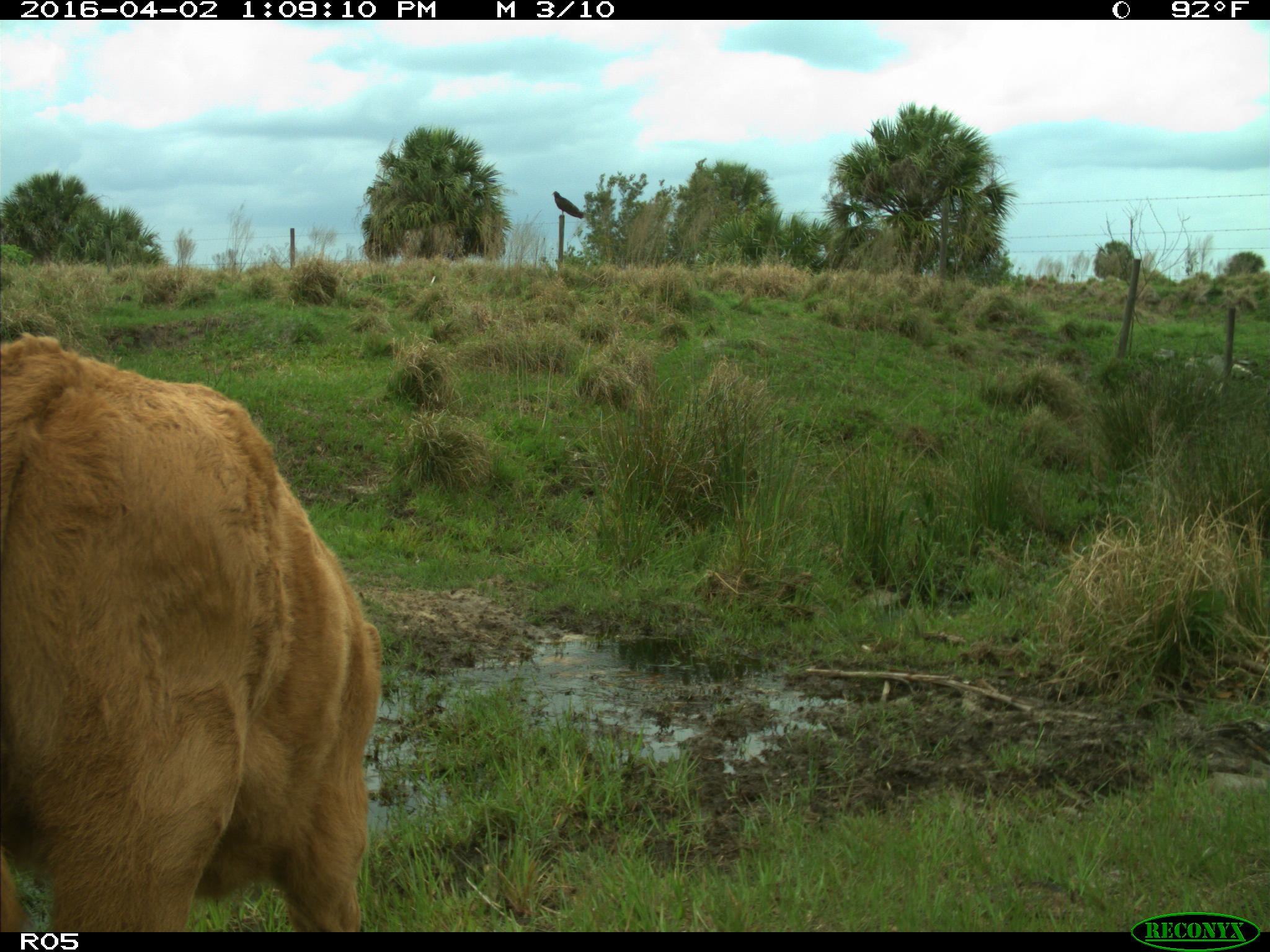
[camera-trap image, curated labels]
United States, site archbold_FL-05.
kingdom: Animalia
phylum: Chordata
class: Mammalia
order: Artiodactyla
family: Bovidae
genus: Bos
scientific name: Bos taurus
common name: domestic cow